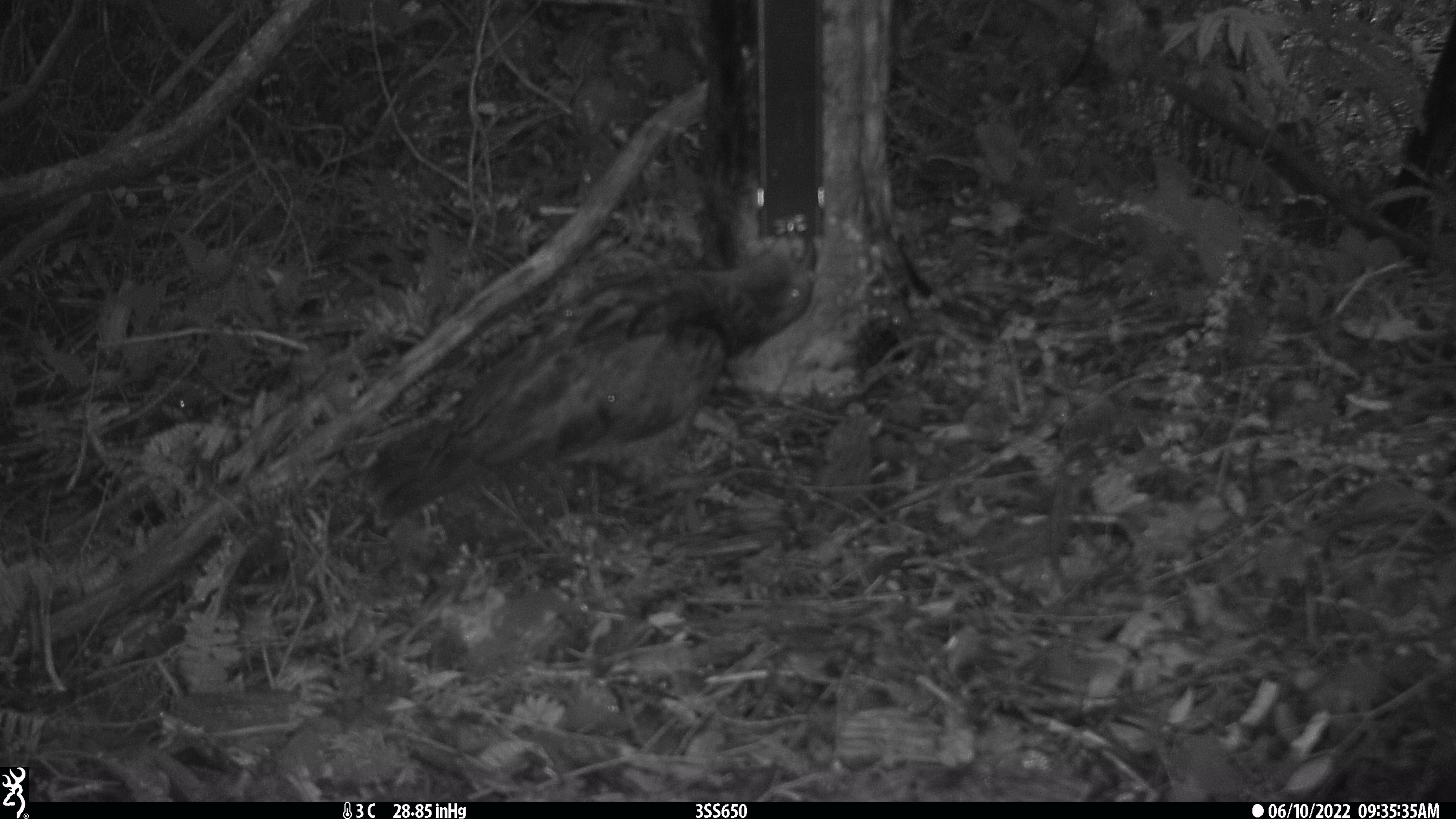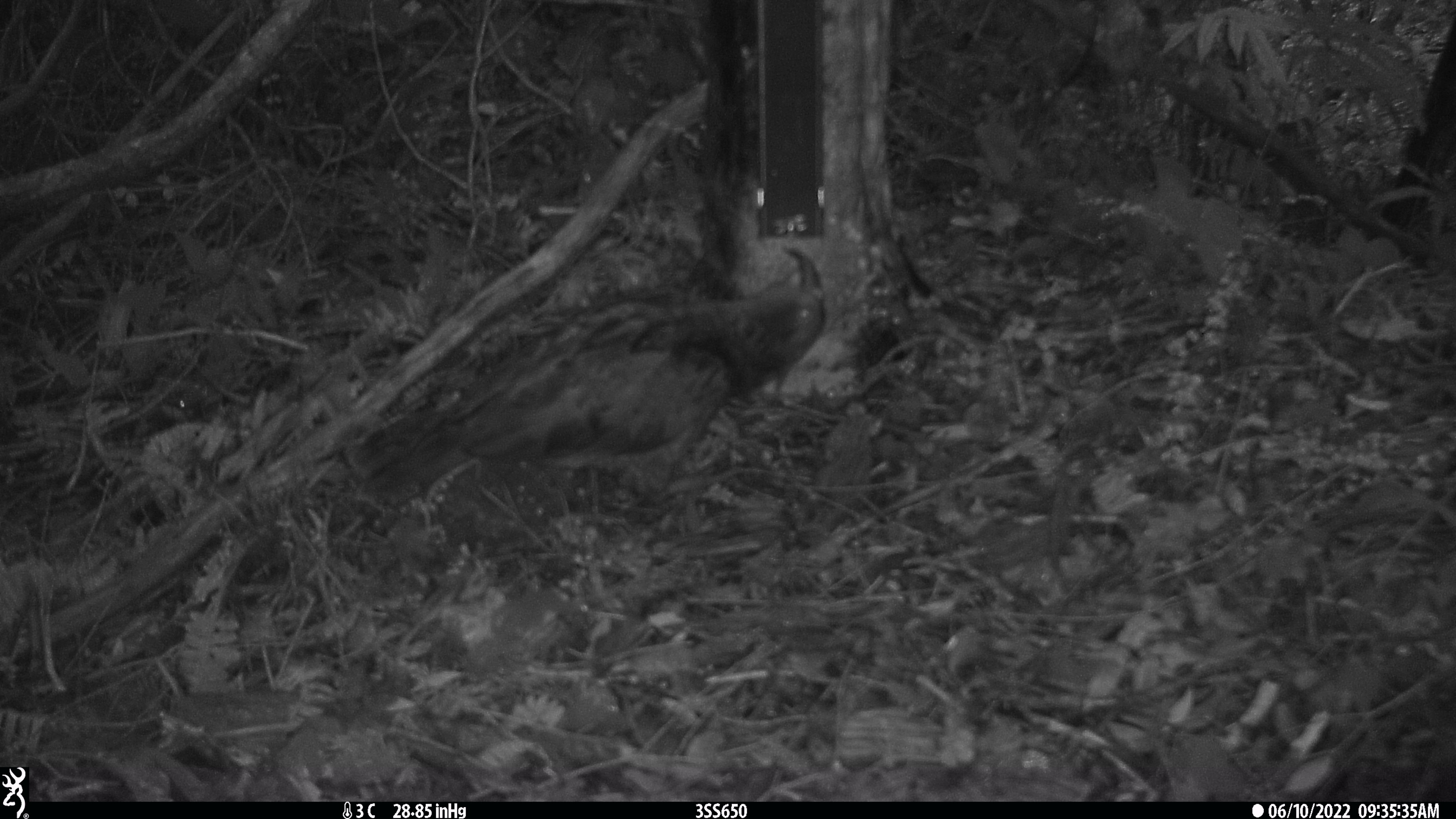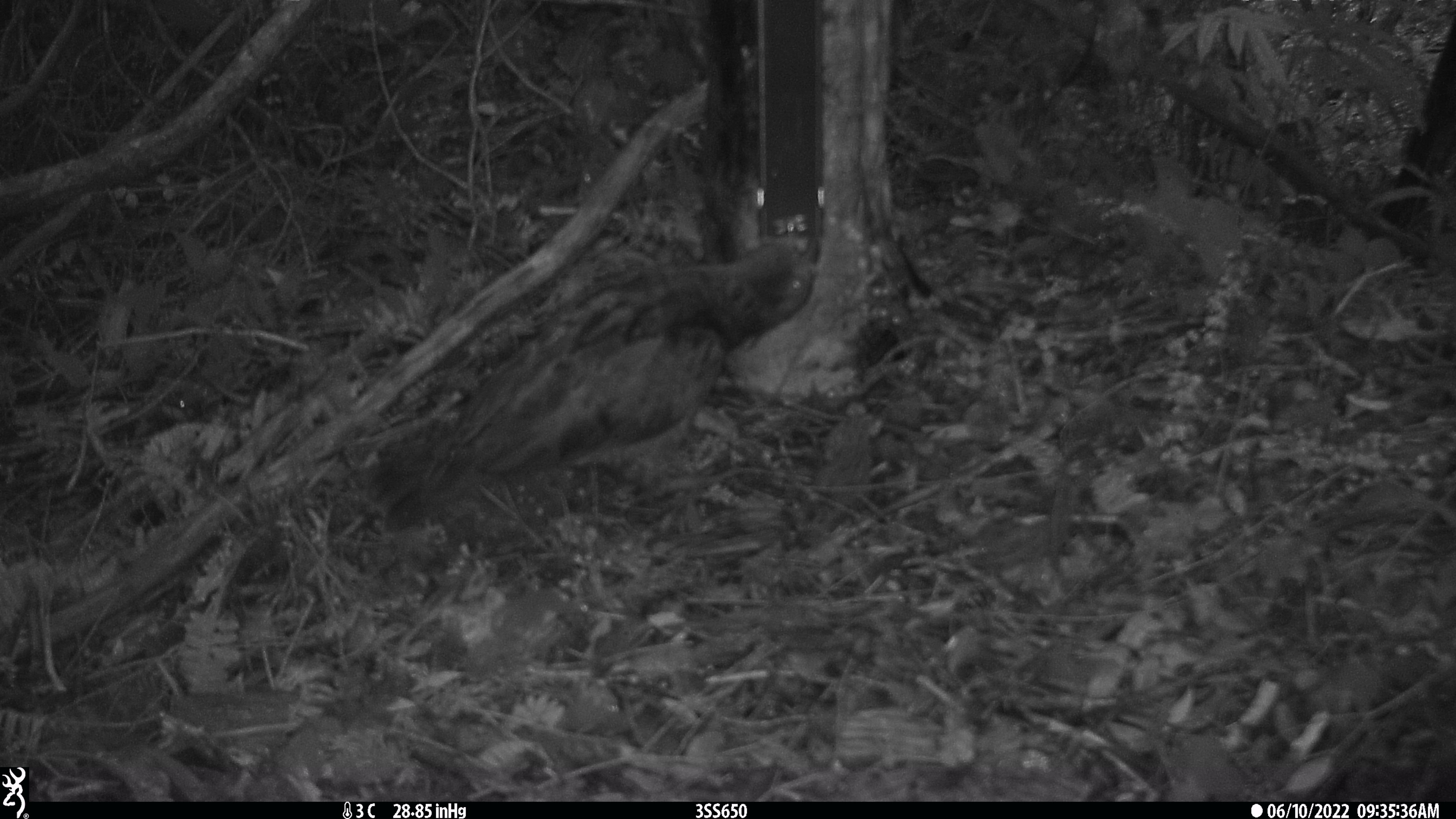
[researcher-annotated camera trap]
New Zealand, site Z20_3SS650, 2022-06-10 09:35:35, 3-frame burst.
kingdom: Animalia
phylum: Chordata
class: Aves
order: Psittaciformes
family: Strigopidae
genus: Nestor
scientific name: Nestor notabilis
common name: kea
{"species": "kea (Nestor notabilis)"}